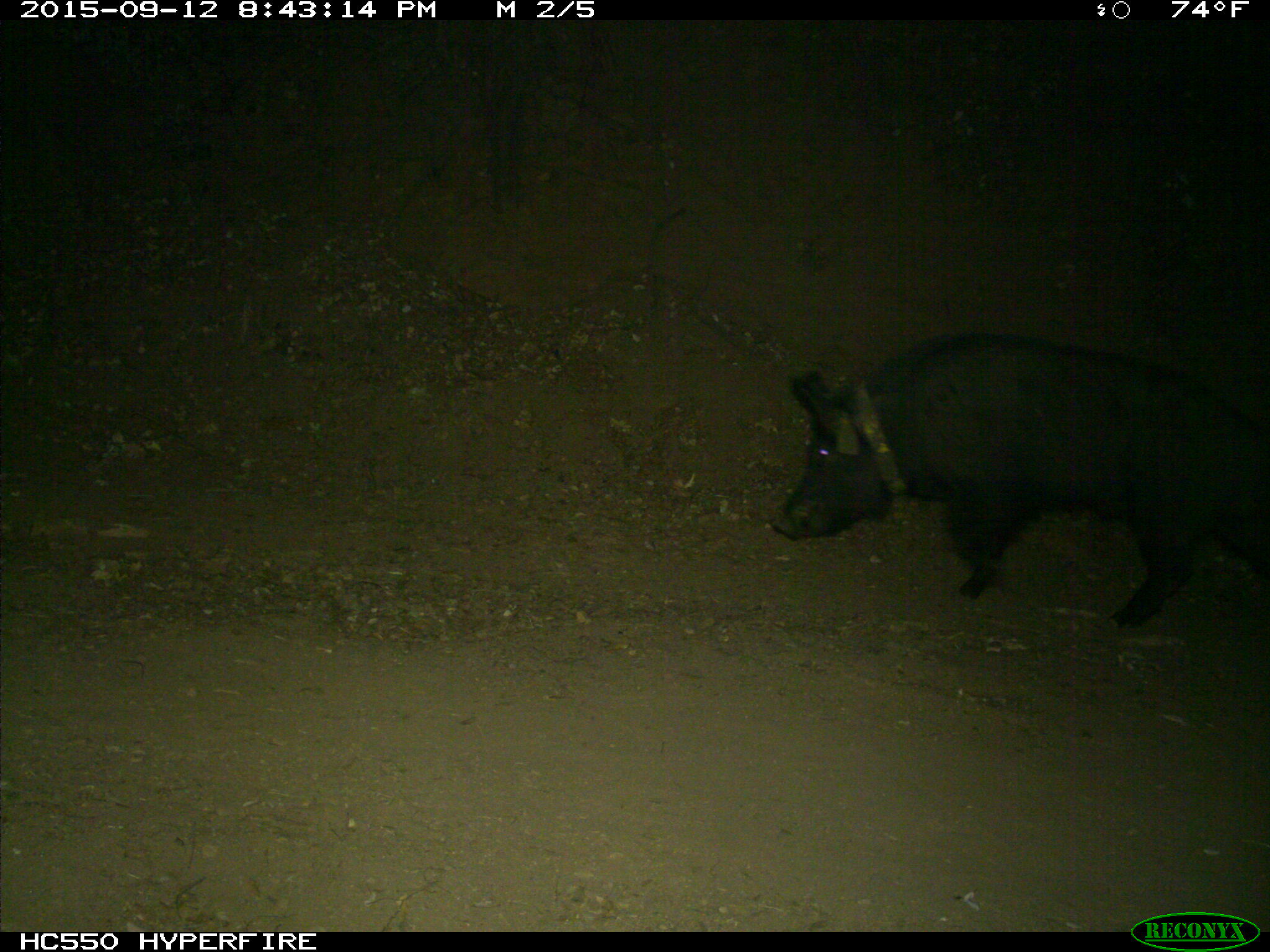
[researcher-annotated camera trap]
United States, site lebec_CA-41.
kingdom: Animalia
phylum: Chordata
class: Mammalia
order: Artiodactyla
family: Suidae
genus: Sus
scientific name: Sus scrofa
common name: wild boar